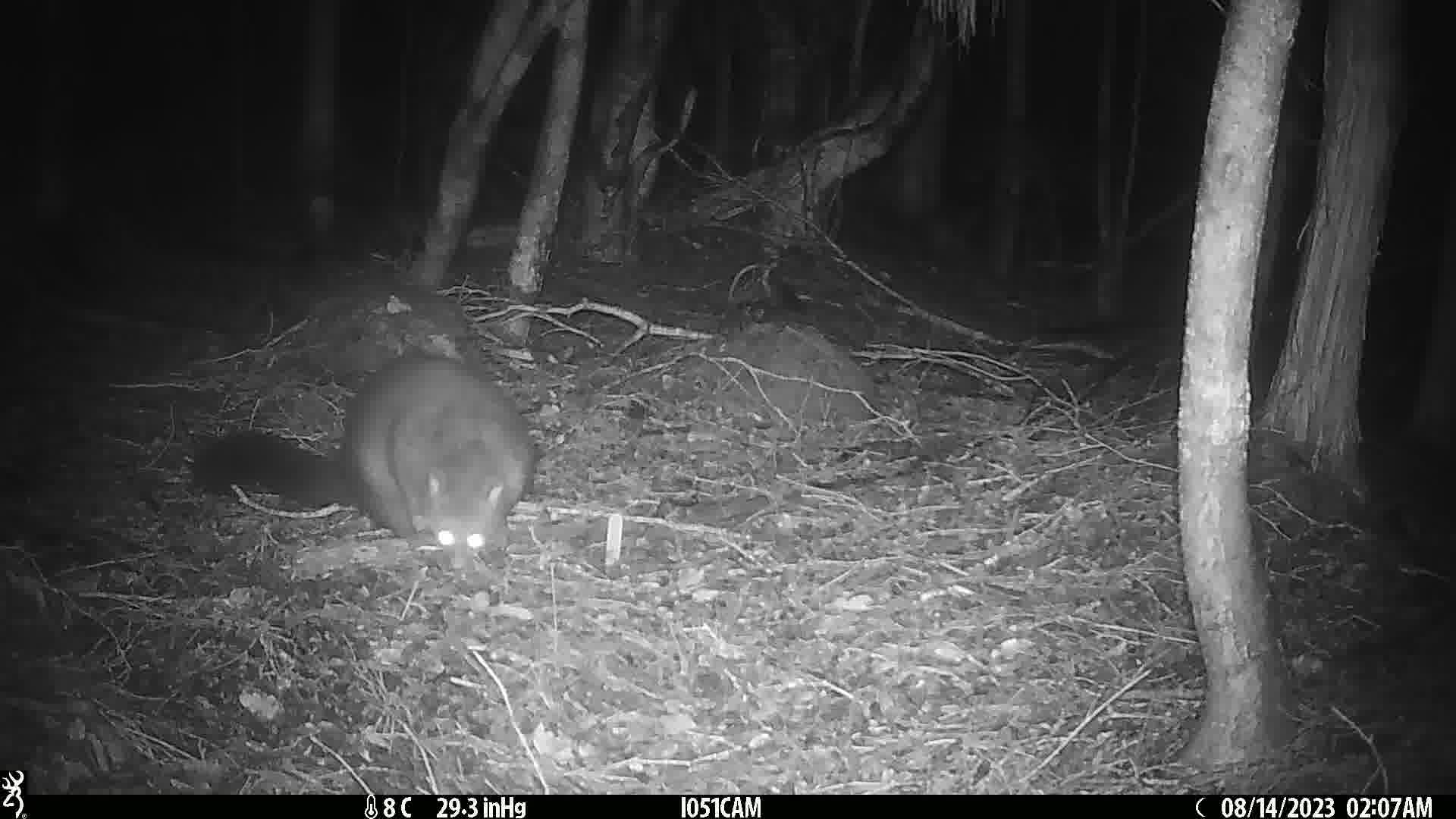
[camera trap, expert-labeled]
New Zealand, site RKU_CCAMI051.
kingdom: Animalia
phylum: Chordata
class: Mammalia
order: Diprotodontia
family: Phalangeridae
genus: Trichosurus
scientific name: Trichosurus vulpecula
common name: common brushtail possum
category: possum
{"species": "possum (common brushtail possum) (Trichosurus vulpecula)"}